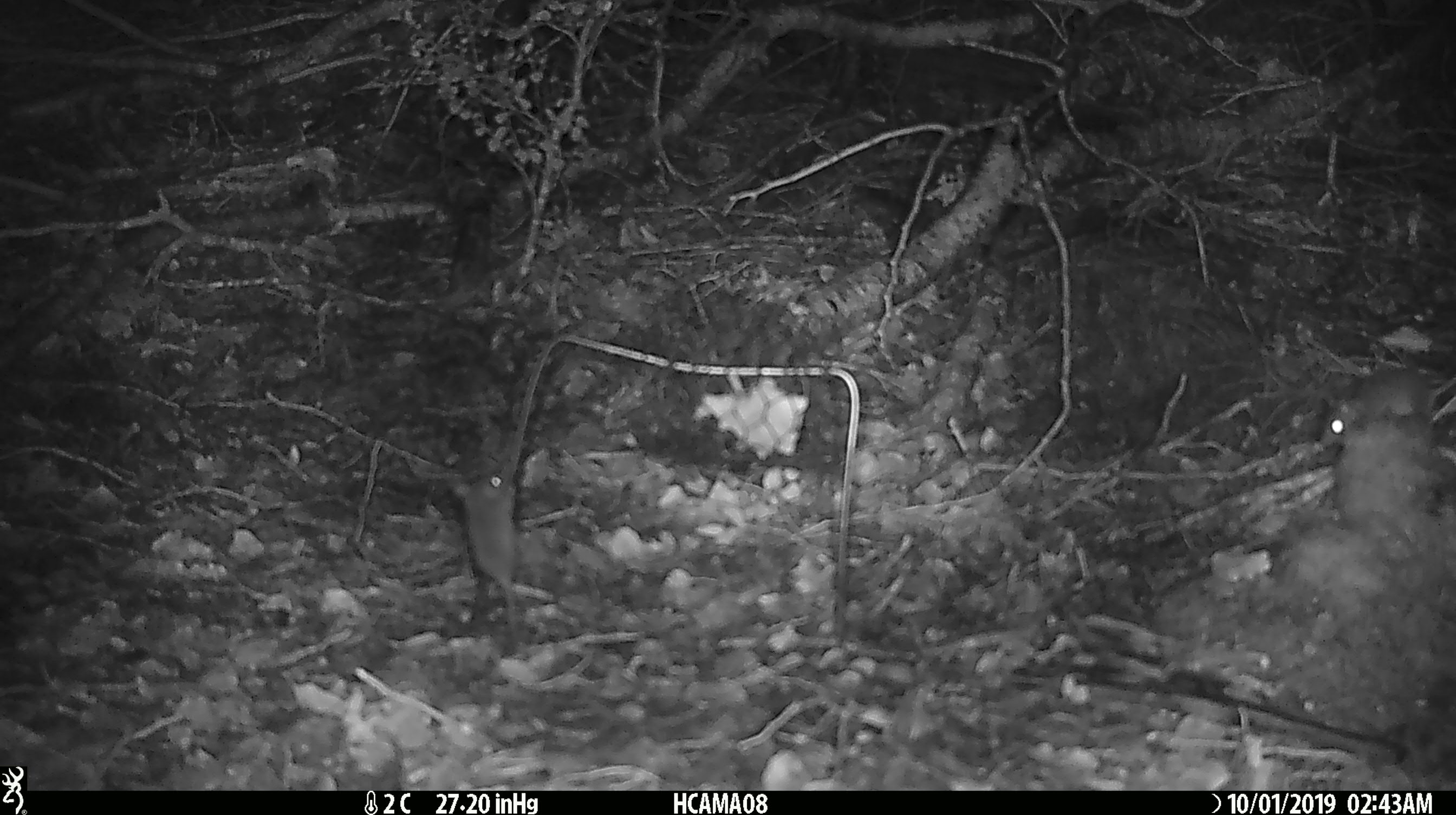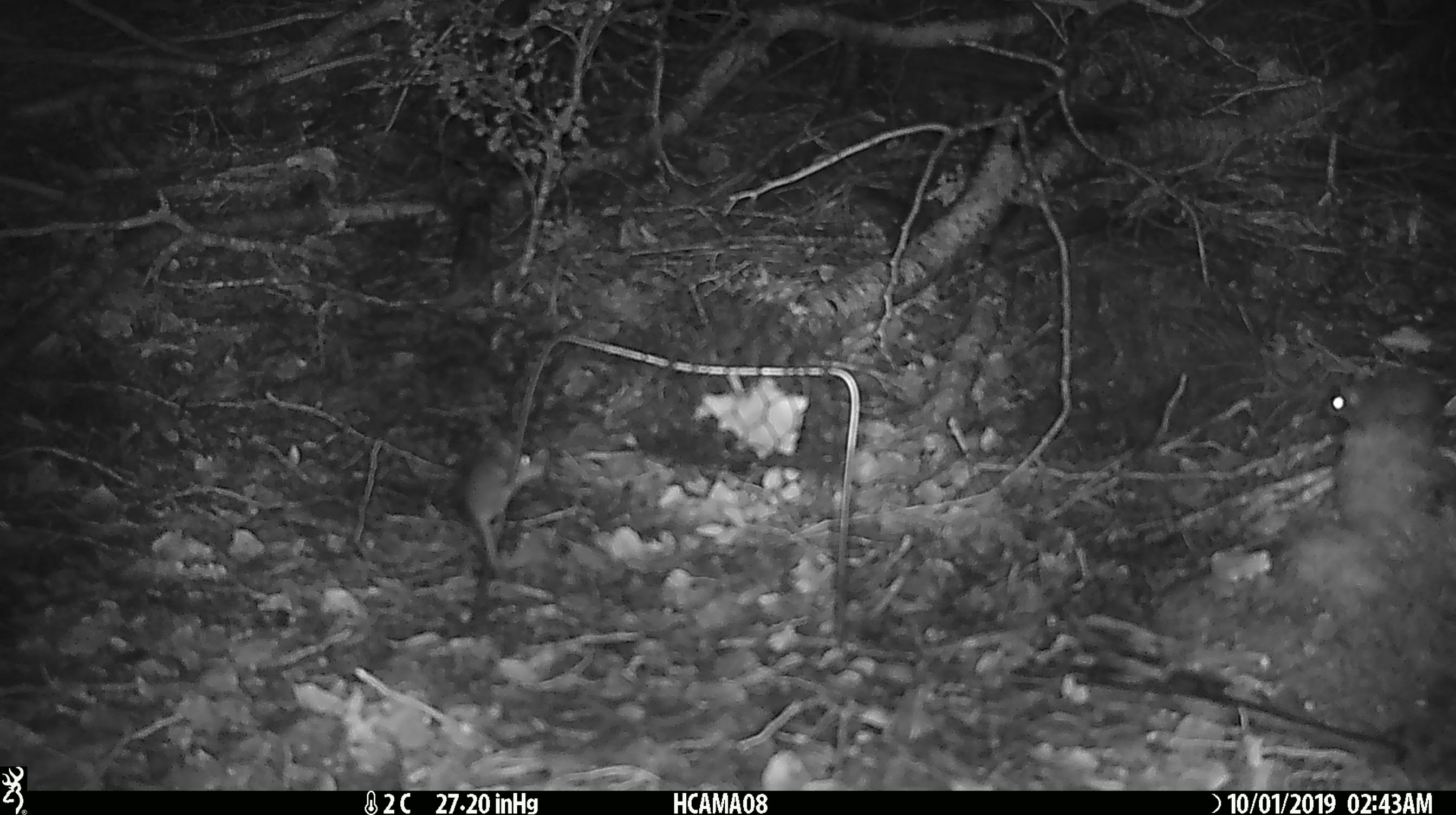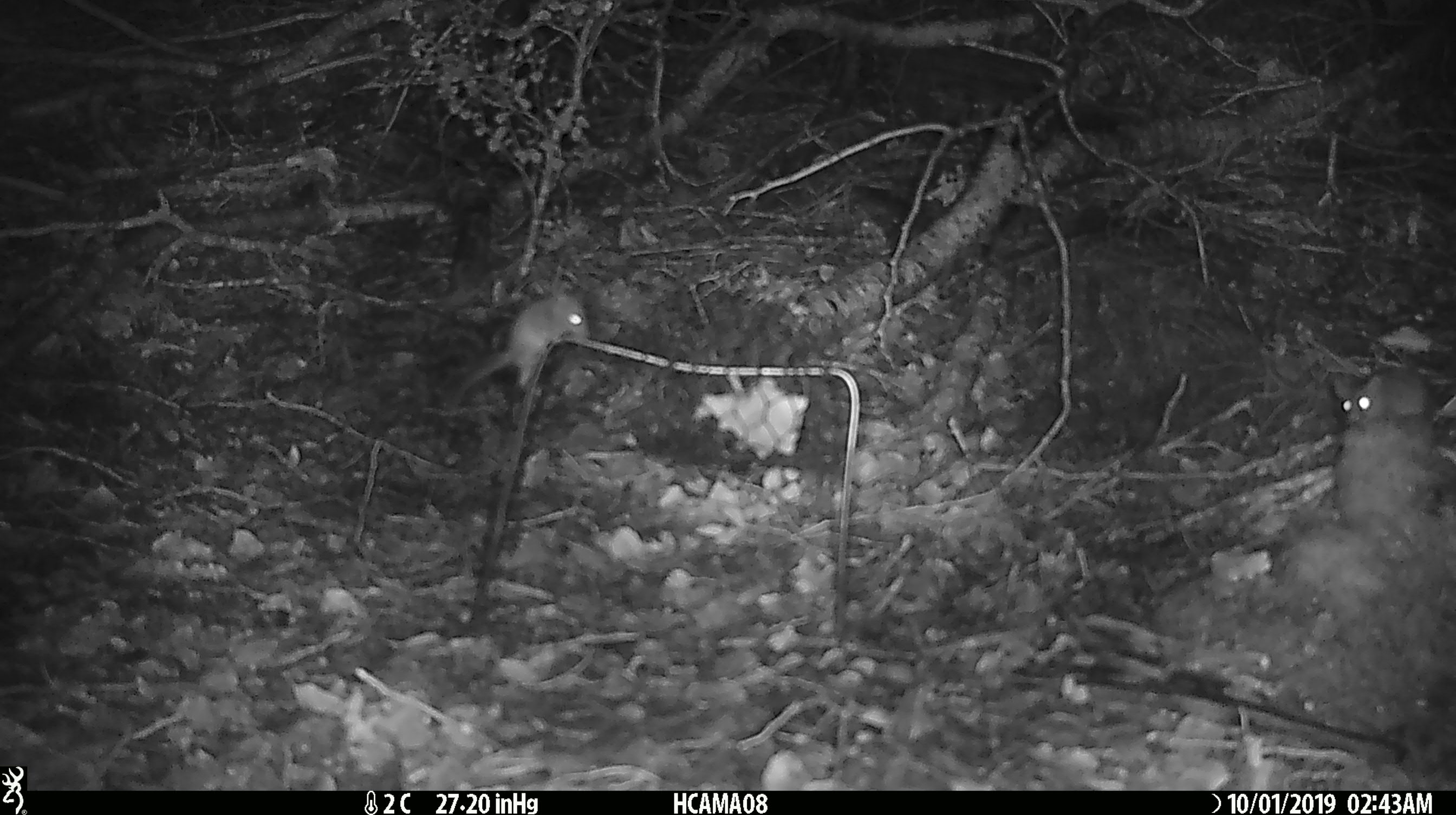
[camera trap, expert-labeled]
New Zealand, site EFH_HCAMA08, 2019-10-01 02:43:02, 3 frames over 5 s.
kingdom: Animalia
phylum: Chordata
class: Mammalia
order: Rodentia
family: Muridae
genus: Mus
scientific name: Mus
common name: mouse